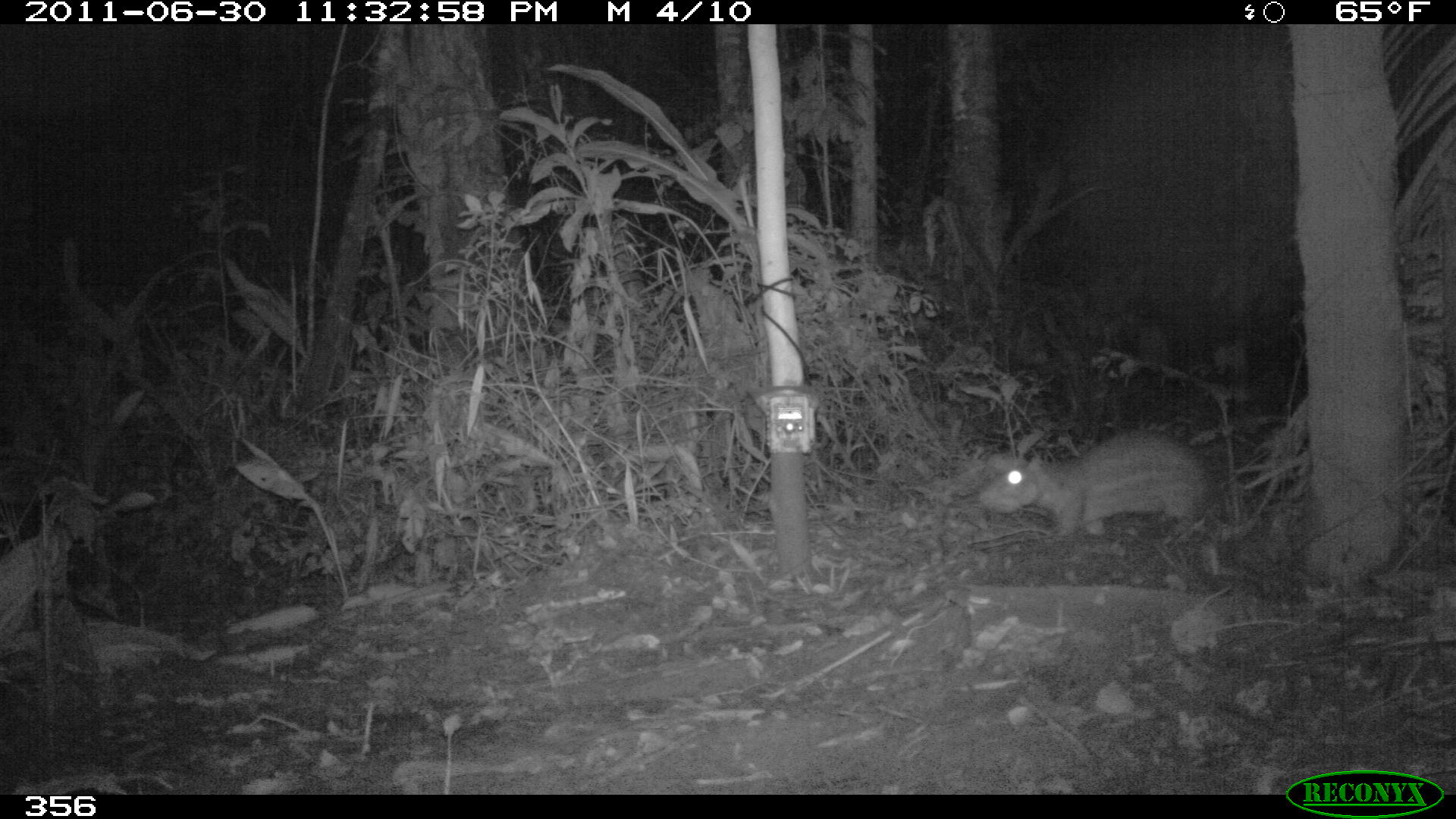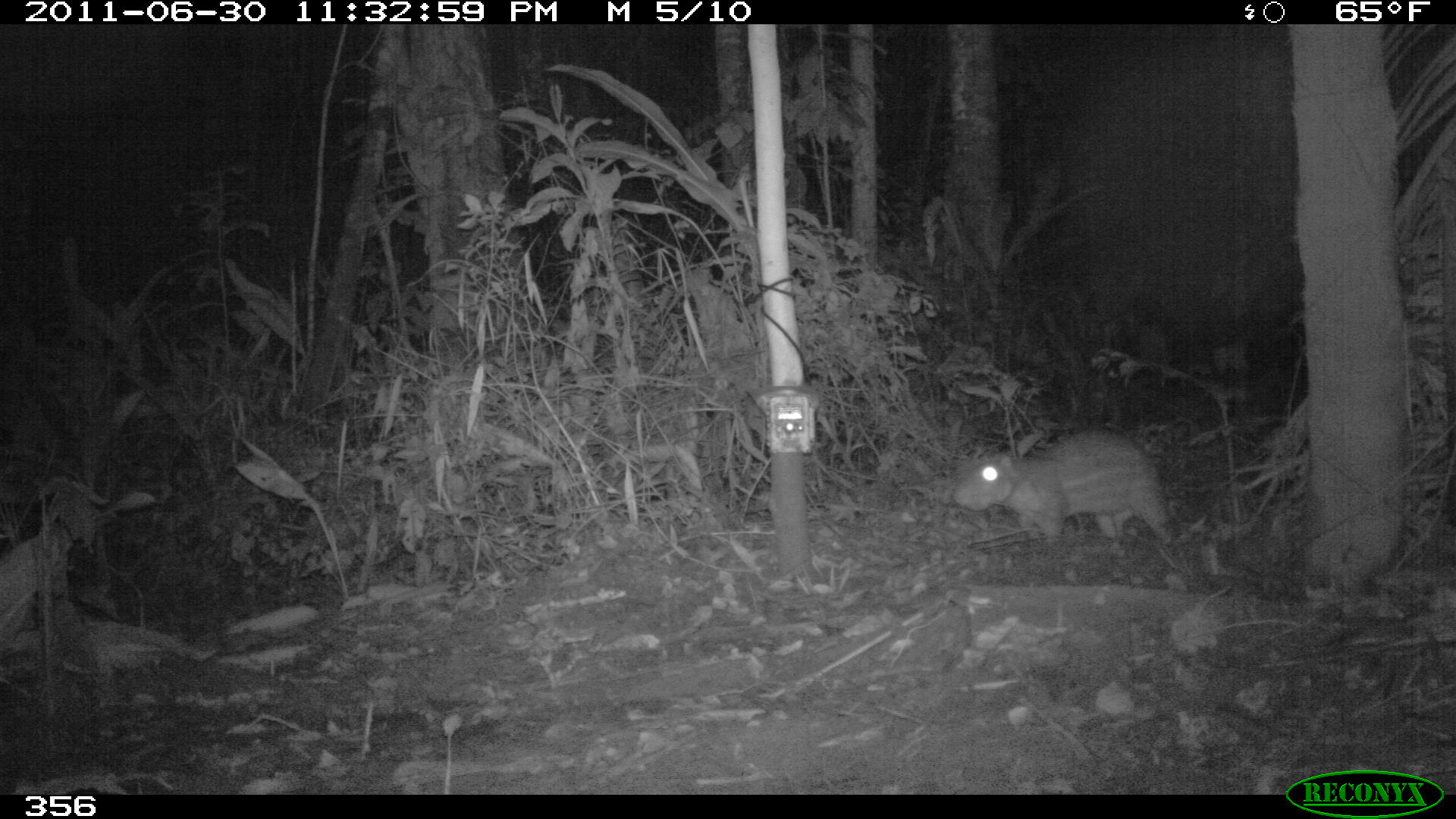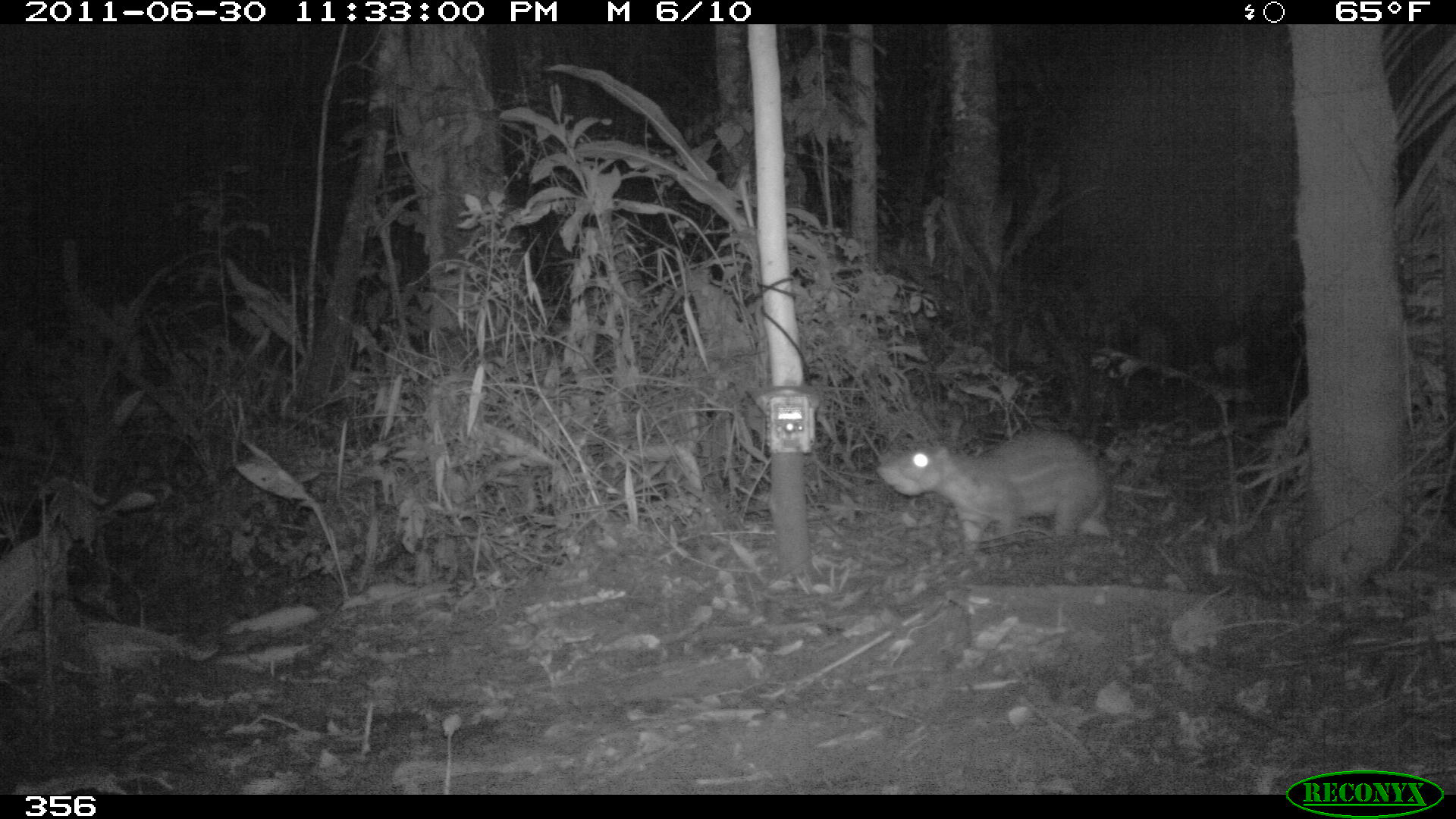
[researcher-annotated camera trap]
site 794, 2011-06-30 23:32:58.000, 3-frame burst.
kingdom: Animalia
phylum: Chordata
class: Mammalia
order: Rodentia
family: Cuniculidae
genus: Cuniculus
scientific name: Cuniculus paca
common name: spotted paca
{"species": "Cuniculus paca (spotted paca)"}